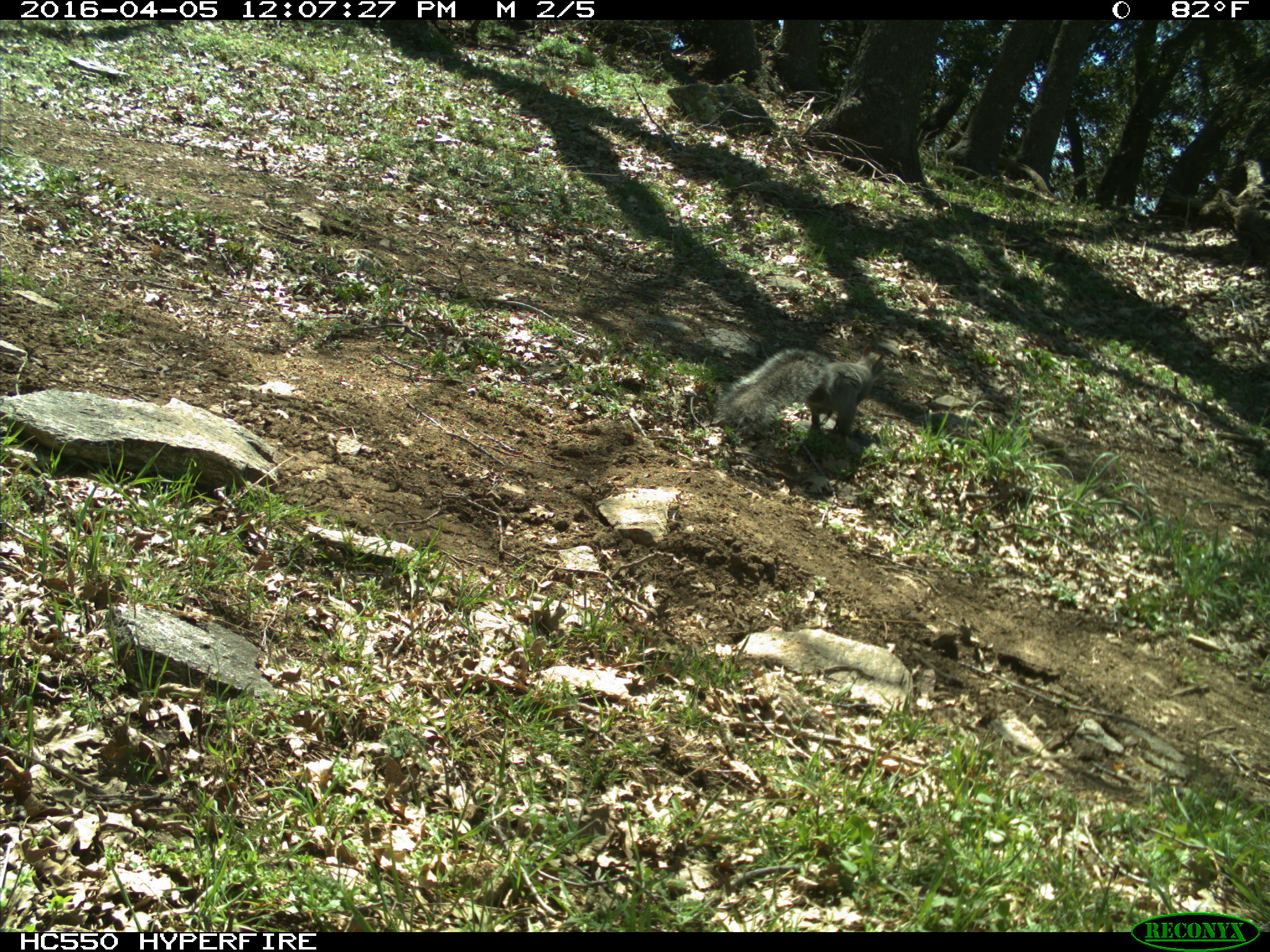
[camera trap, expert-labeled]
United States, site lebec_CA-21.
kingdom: Animalia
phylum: Chordata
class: Mammalia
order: Rodentia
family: Sciuridae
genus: Sciurus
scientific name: Sciurus carolinensis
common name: eastern gray squirrel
Sciurus carolinensis (eastern gray squirrel).